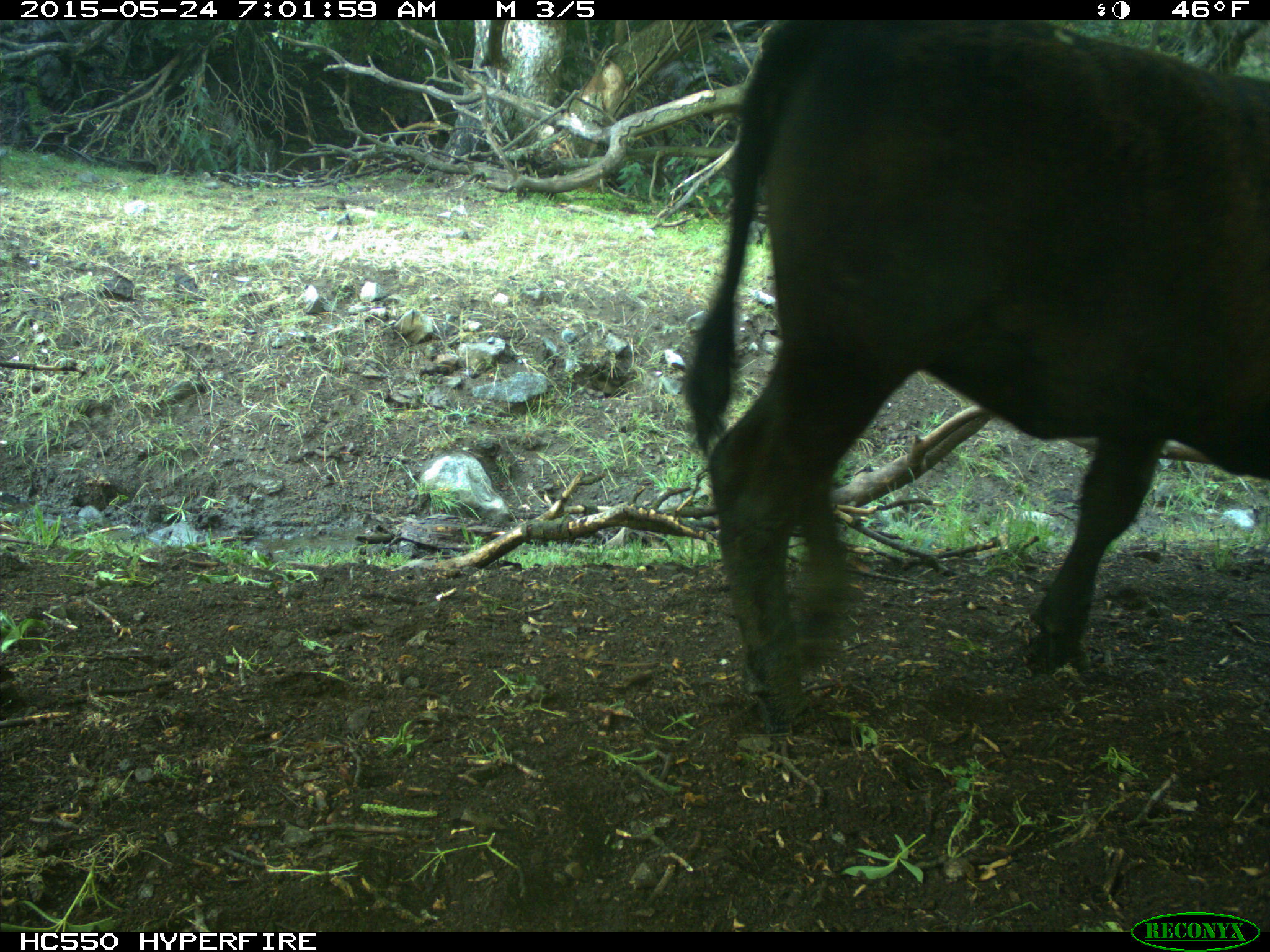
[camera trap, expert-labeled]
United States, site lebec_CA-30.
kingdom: Animalia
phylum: Chordata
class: Mammalia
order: Artiodactyla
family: Bovidae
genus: Bos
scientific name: Bos taurus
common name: domestic cow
Bos taurus (domestic cow).